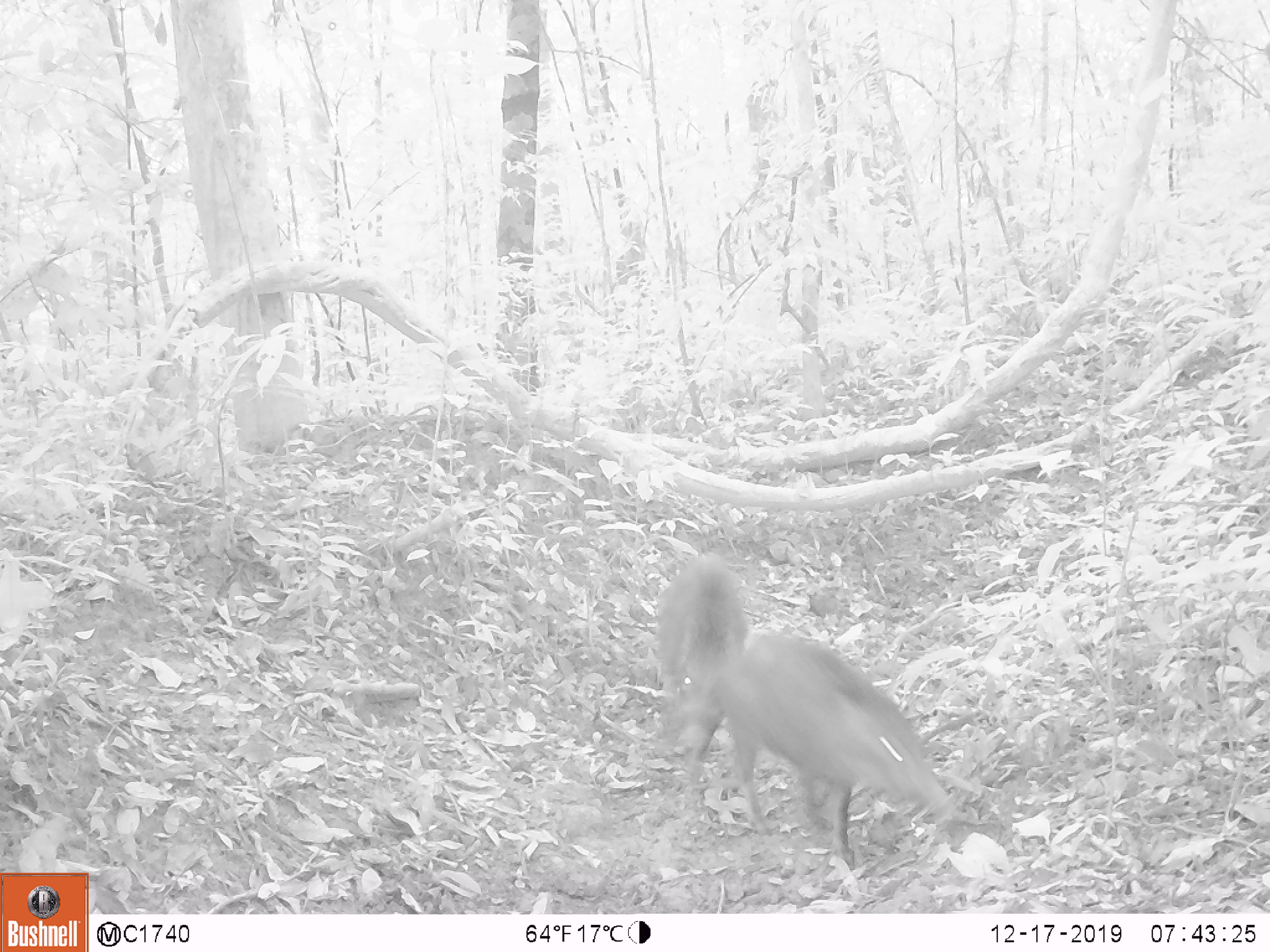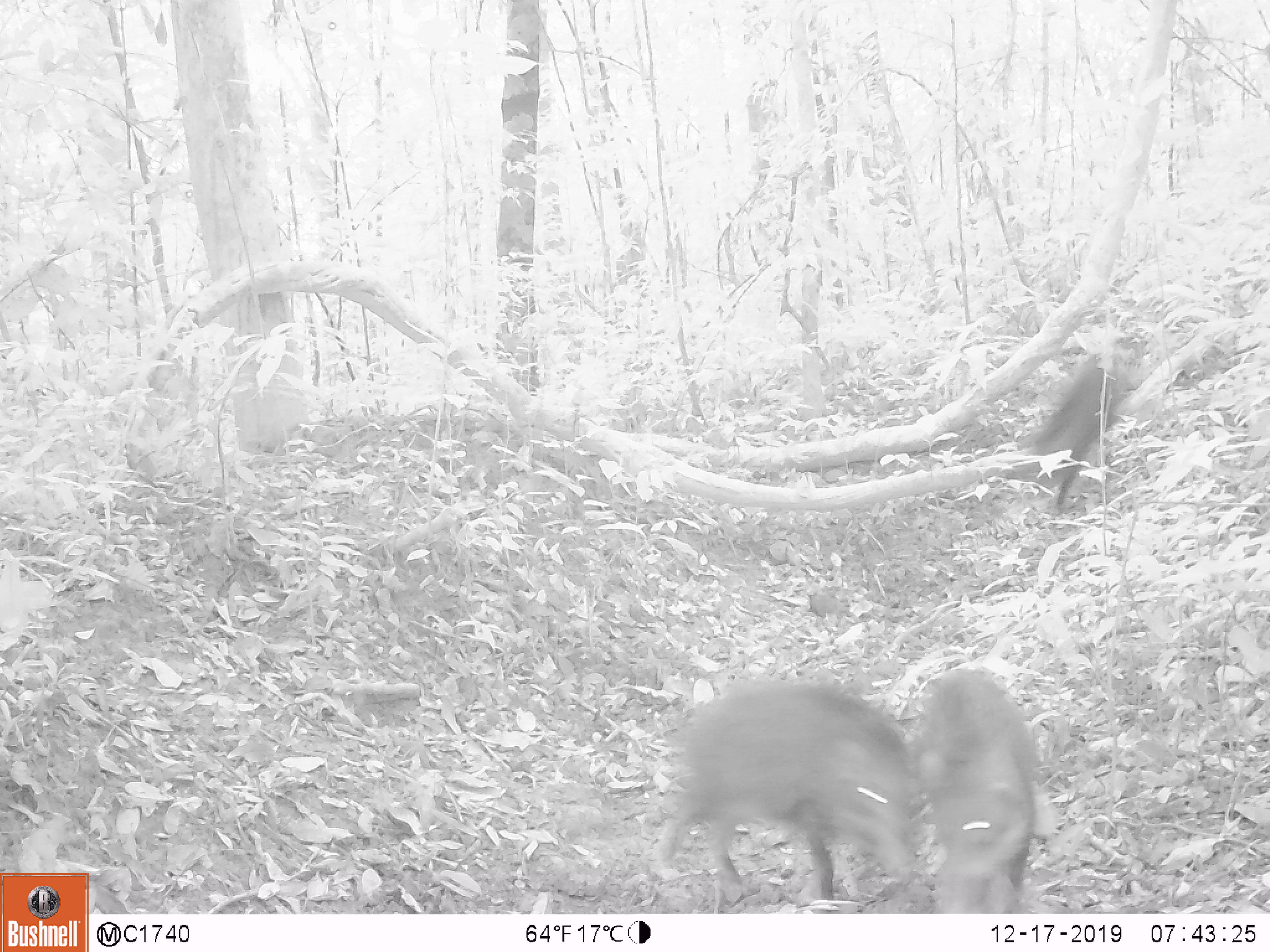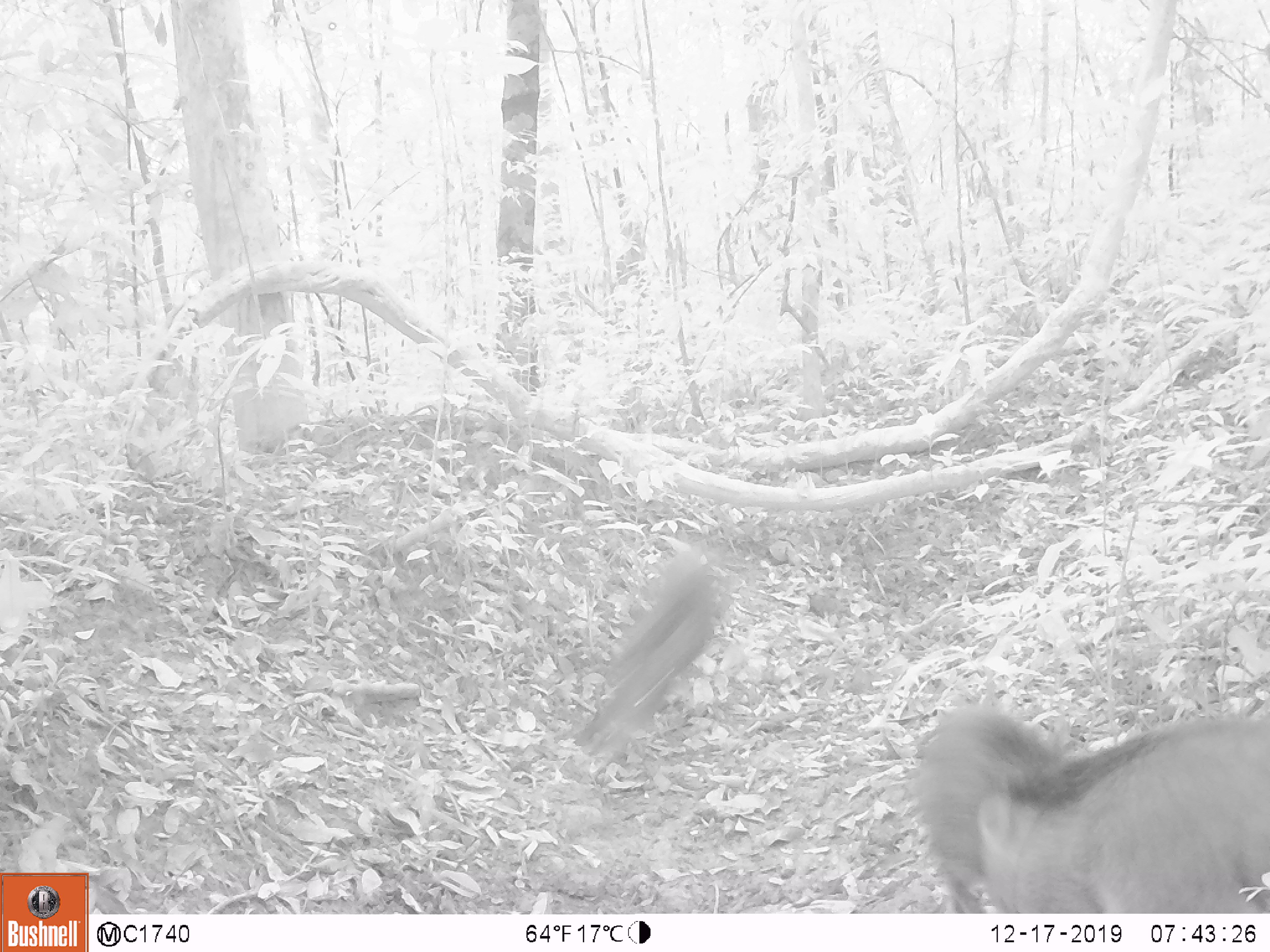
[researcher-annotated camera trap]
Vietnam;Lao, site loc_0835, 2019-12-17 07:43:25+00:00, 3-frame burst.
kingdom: Animalia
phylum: Chordata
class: Mammalia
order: Artiodactyla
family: Suidae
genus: Sus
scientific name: Sus scrofa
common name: eurasian wild pig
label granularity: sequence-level